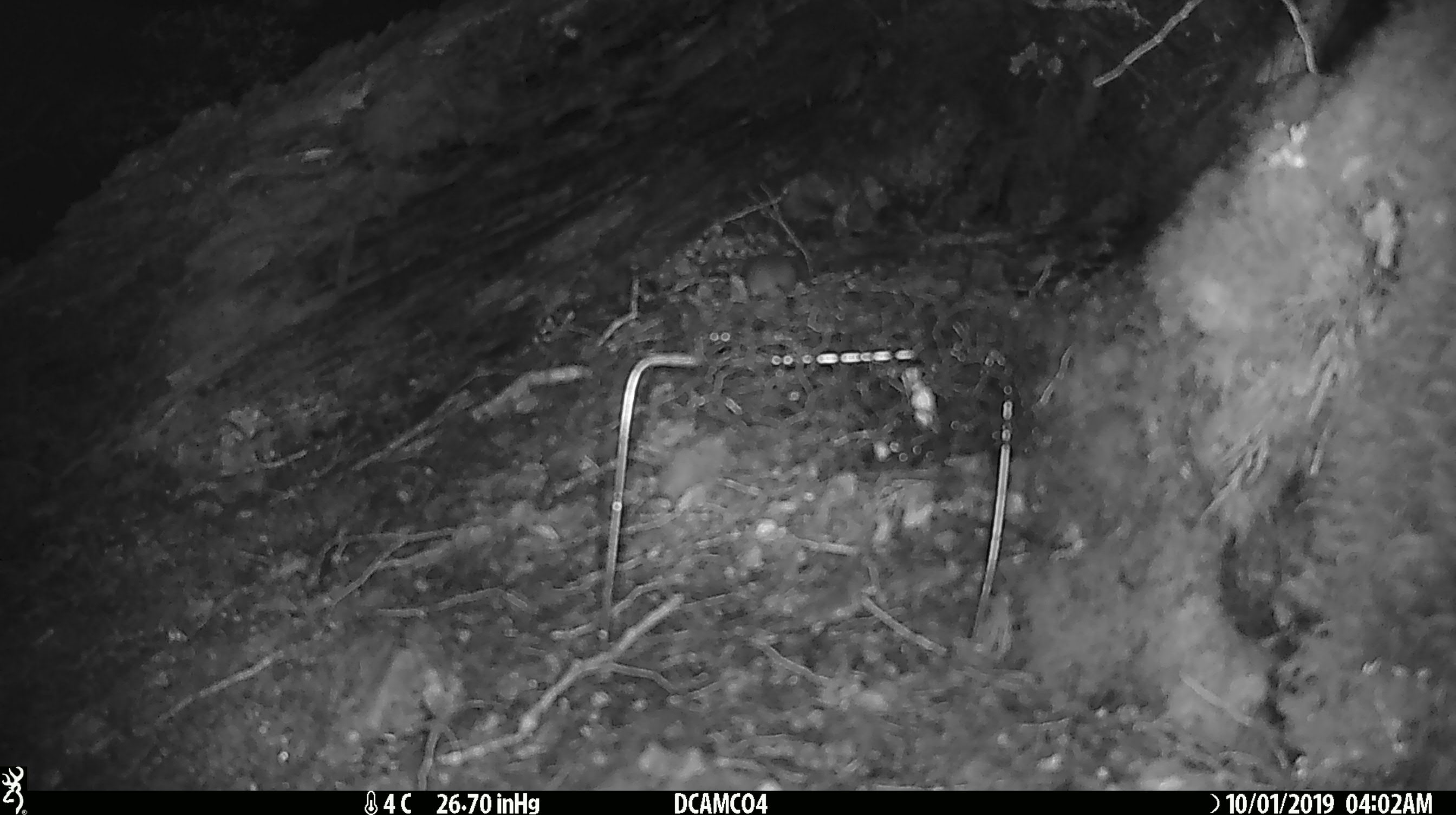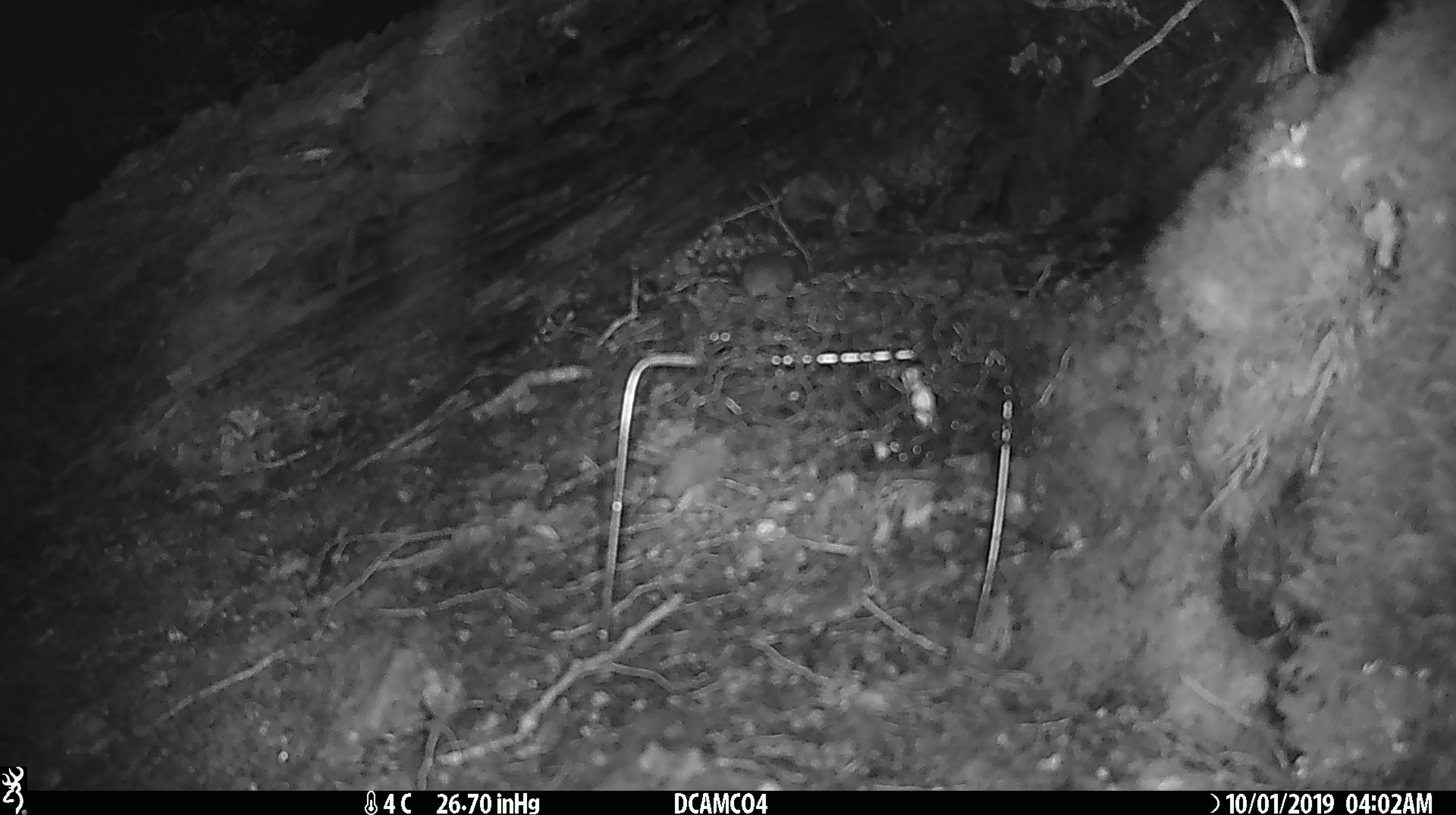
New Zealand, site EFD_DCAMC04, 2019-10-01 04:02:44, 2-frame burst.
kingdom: Animalia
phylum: Chordata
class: Mammalia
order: Rodentia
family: Muridae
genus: Mus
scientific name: Mus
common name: mouse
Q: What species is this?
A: Mouse (Mus).